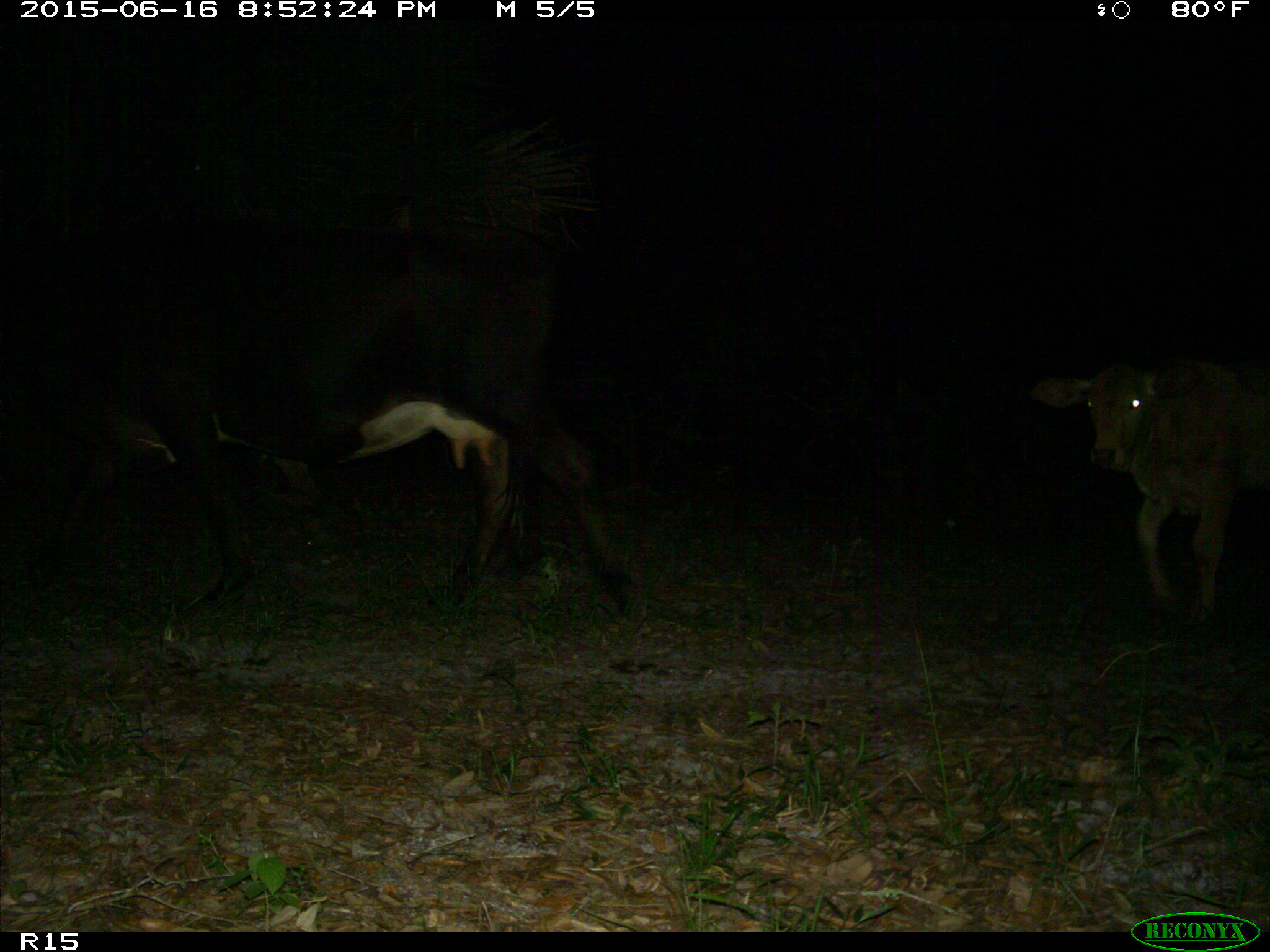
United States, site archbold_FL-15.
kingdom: Animalia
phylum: Chordata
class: Mammalia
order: Artiodactyla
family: Bovidae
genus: Bos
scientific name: Bos taurus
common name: domestic cow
Bos taurus (domestic cow).